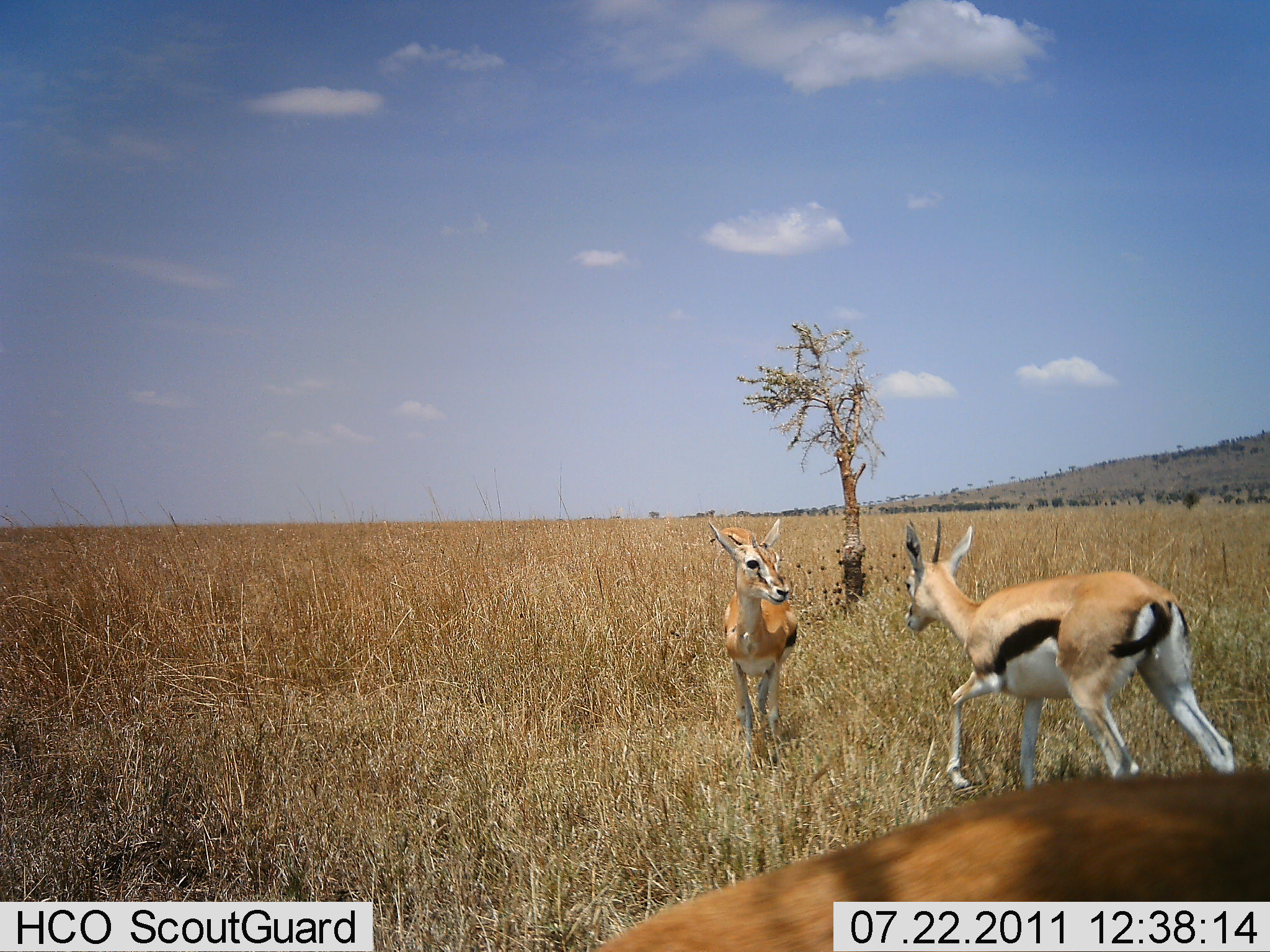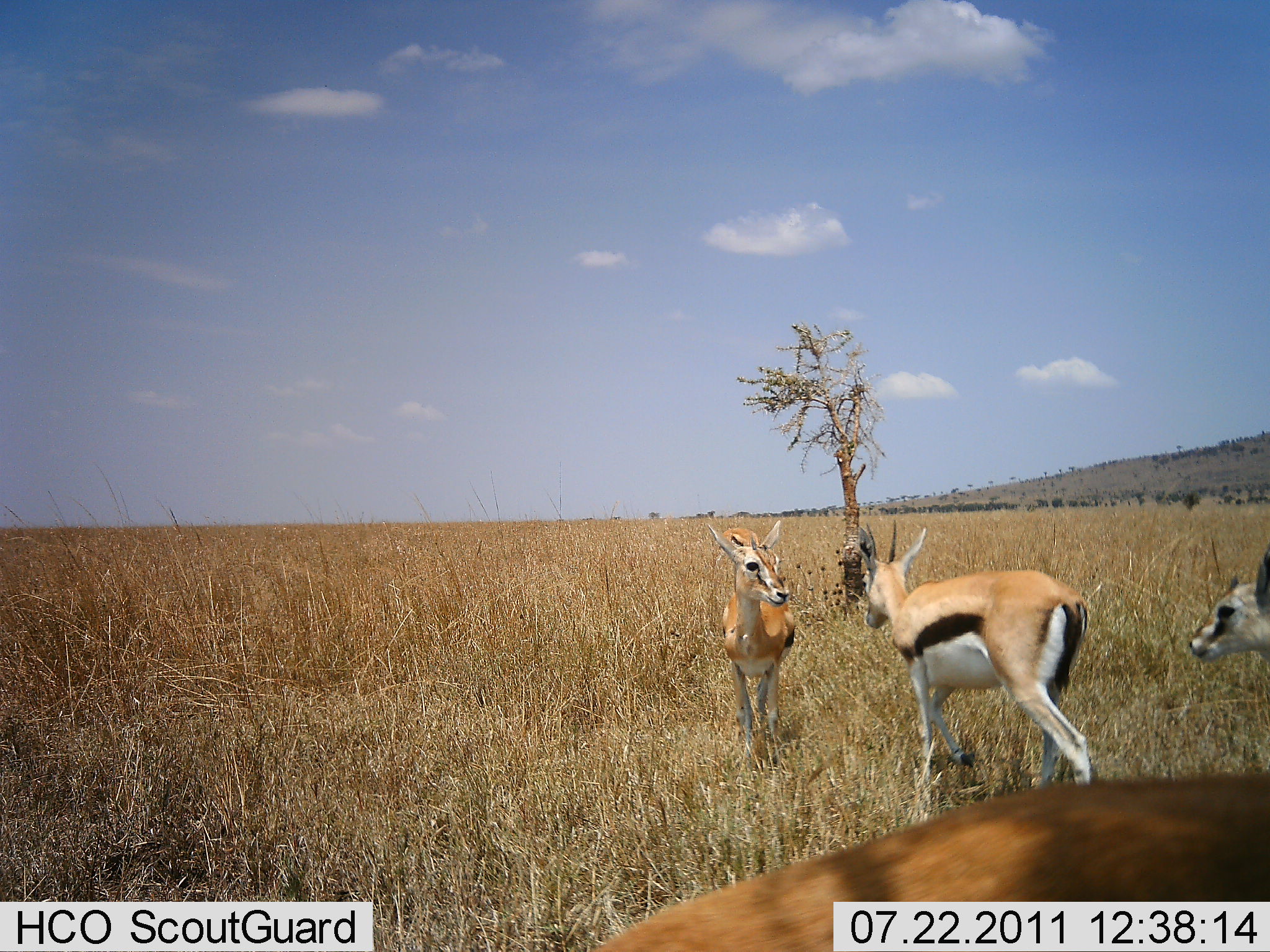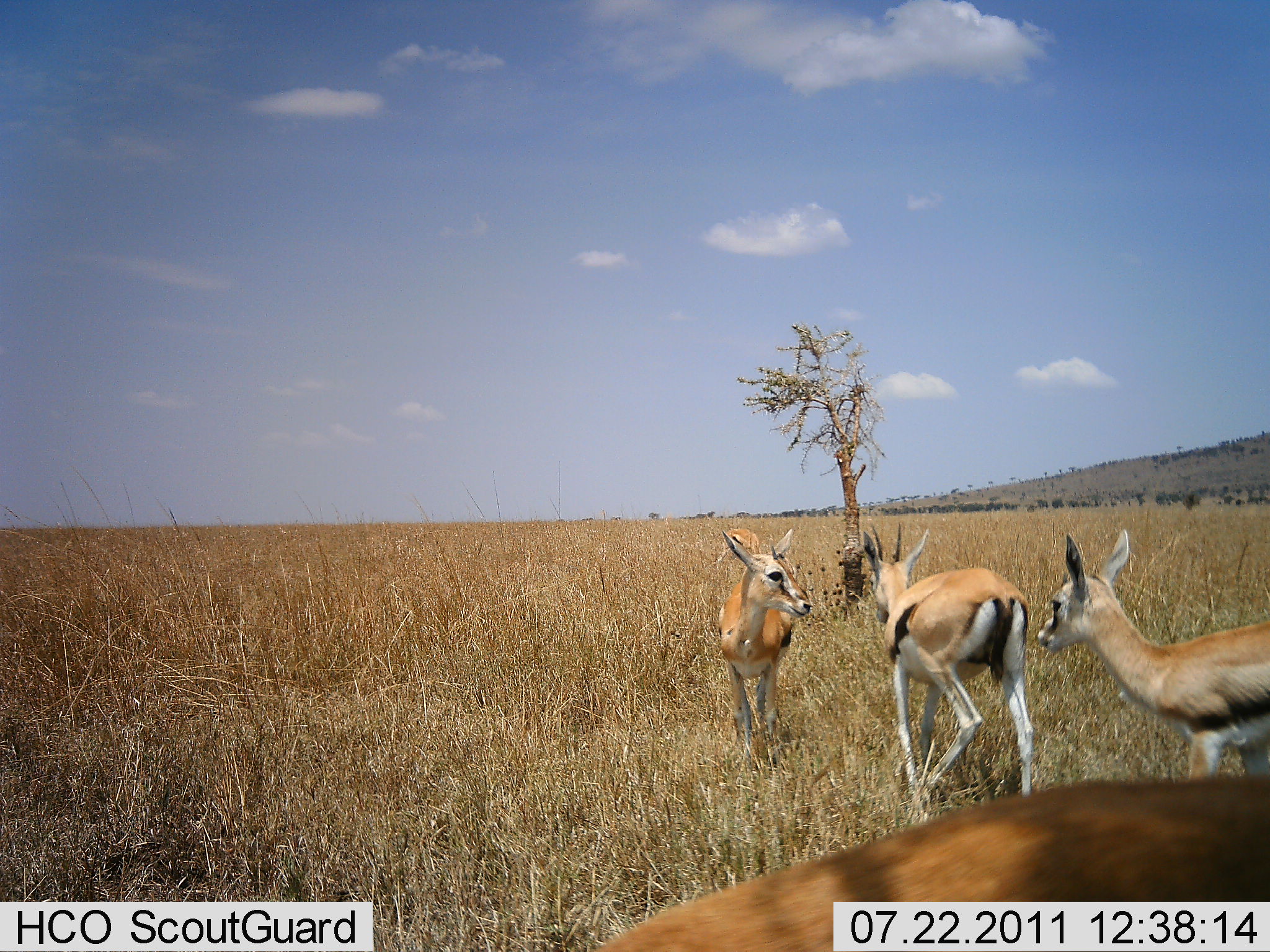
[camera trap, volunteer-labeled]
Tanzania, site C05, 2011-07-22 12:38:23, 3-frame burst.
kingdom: Animalia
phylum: Chordata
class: Mammalia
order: Artiodactyla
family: Bovidae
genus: Eudorcas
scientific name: Eudorcas thomsonii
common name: thomson's gazelle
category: gazellethomsons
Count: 4.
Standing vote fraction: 57%.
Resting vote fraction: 0%.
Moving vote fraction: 86%.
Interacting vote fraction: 14%.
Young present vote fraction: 14%.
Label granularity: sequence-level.